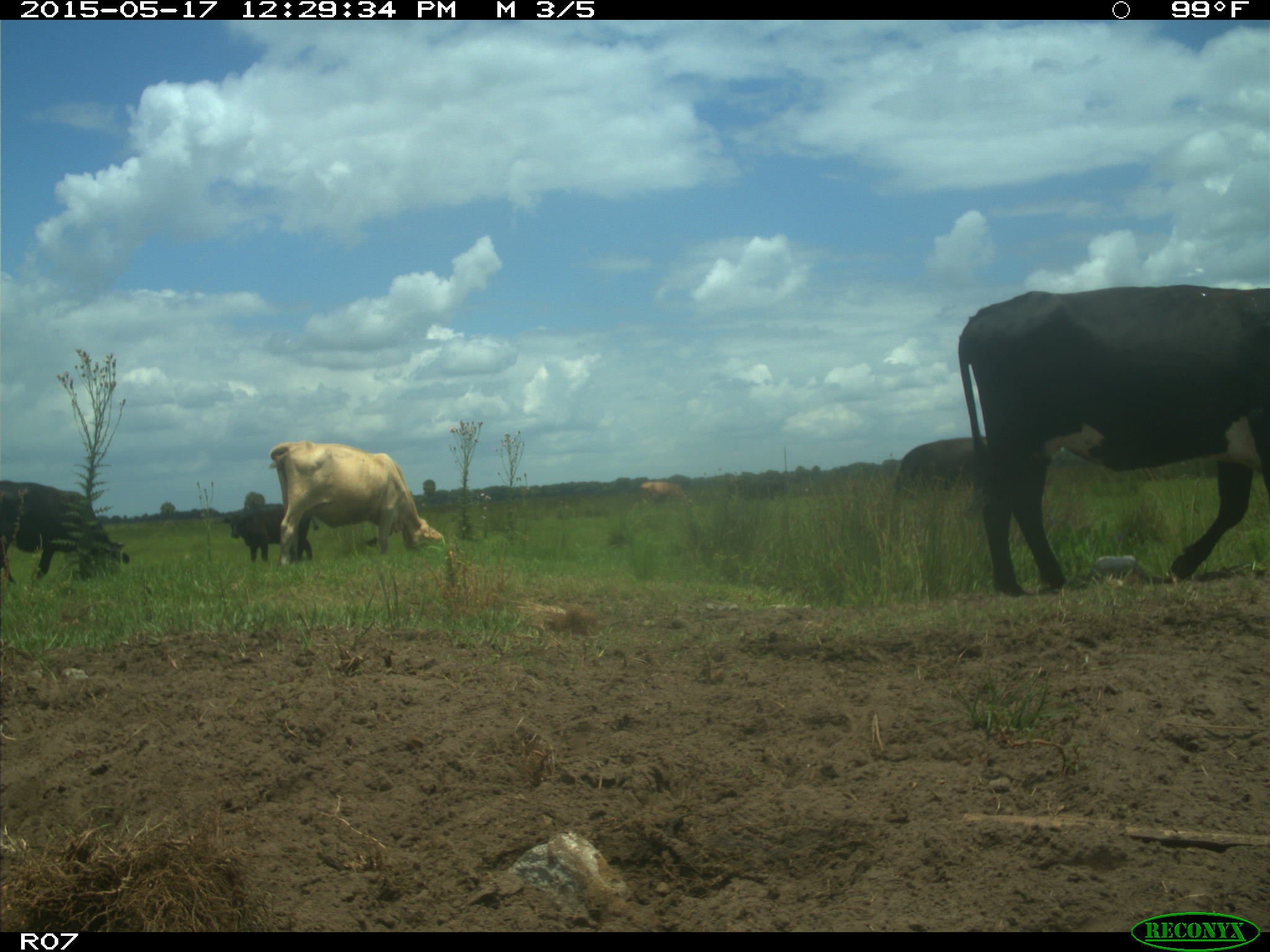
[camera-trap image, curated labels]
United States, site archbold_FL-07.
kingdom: Animalia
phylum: Chordata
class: Mammalia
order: Artiodactyla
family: Bovidae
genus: Bos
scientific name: Bos taurus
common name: domestic cow